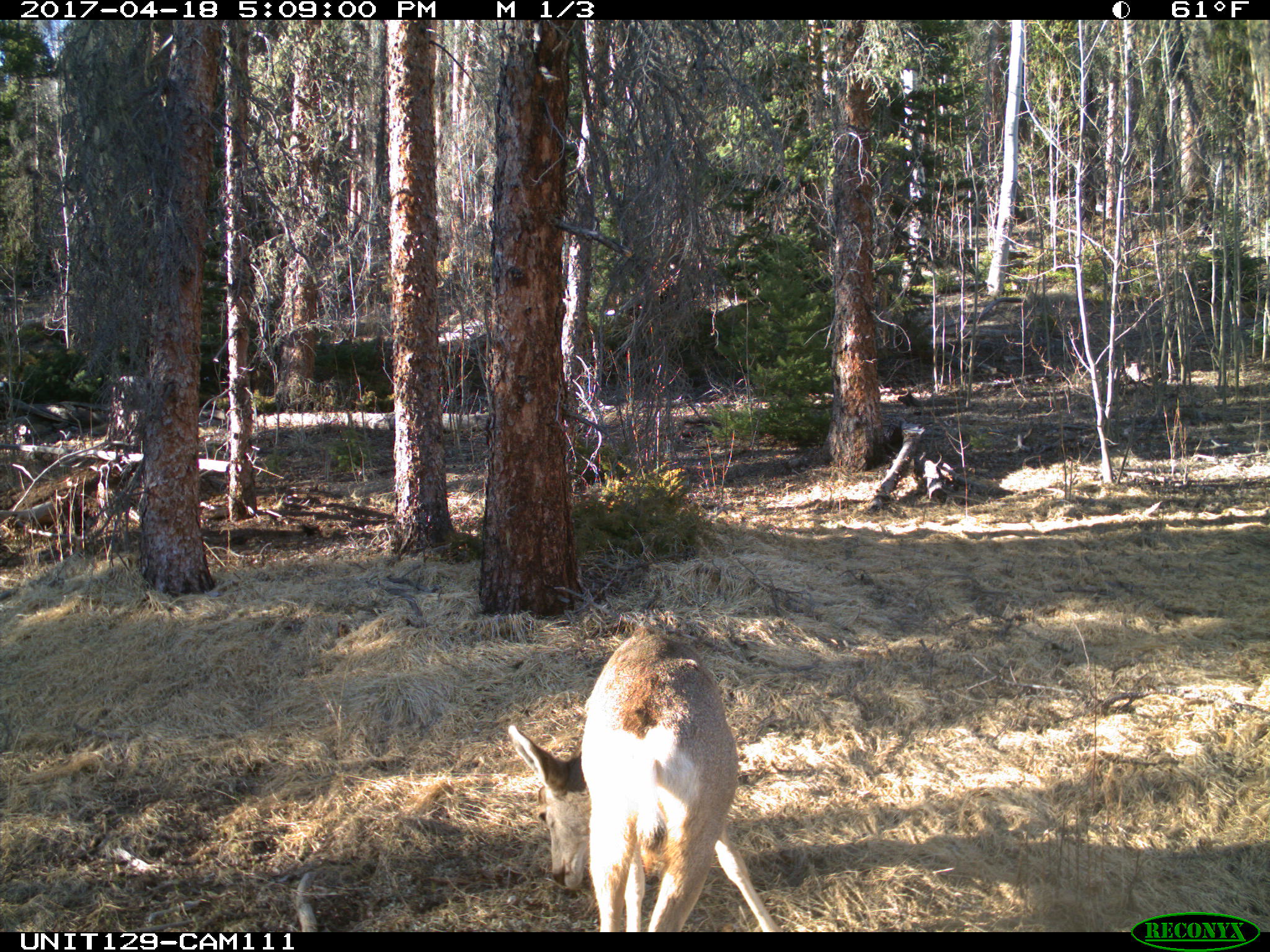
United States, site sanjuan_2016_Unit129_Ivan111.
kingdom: Animalia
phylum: Chordata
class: Mammalia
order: Artiodactyla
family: Cervidae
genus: Odocoileus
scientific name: Odocoileus hemionus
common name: mule deer